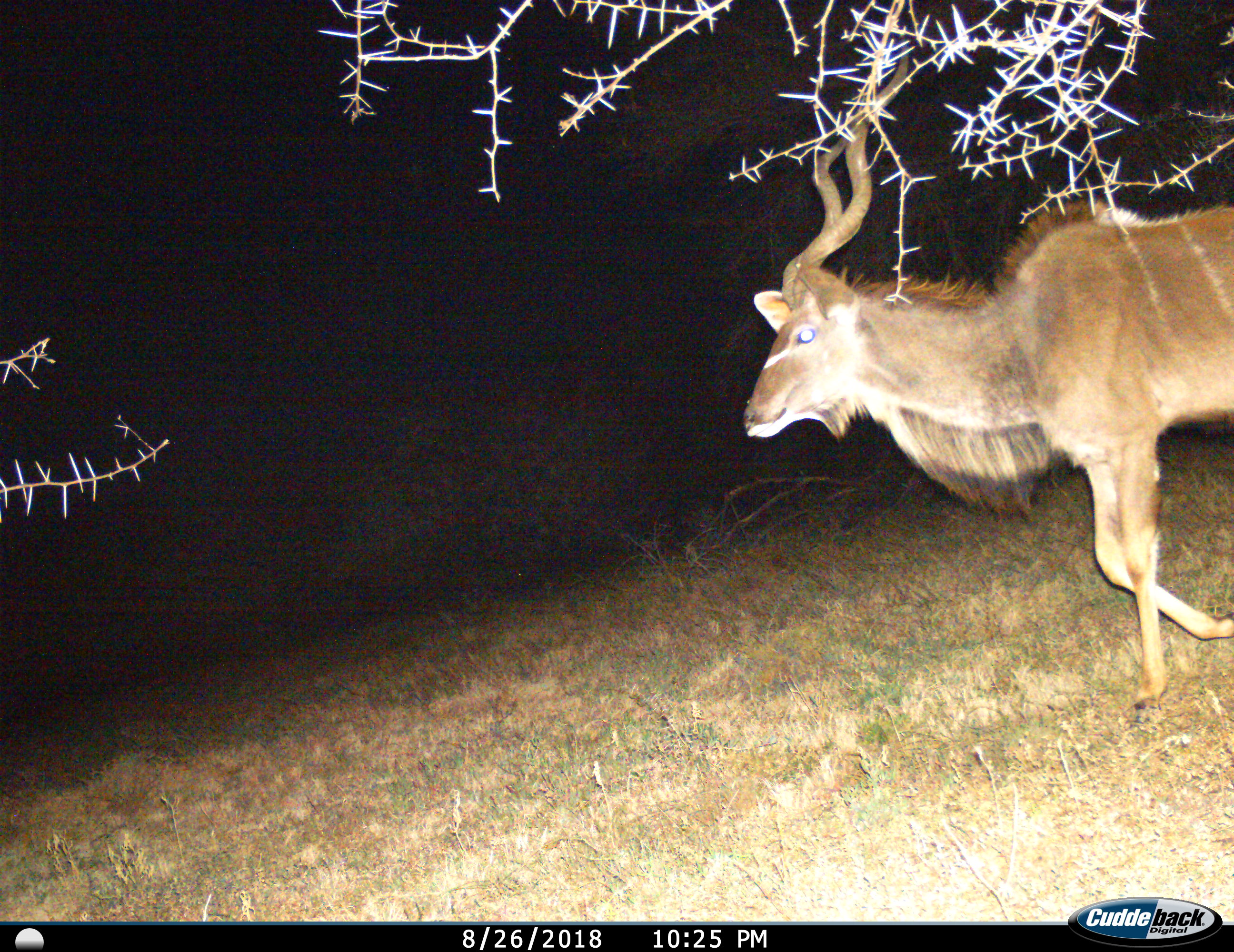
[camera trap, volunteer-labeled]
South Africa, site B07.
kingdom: Animalia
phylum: Chordata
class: Mammalia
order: Artiodactyla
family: Bovidae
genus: Tragelaphus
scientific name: Tragelaphus strepsiceros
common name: greater kudu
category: kudu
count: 1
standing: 10%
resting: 0%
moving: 100%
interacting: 0%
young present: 0%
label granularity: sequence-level